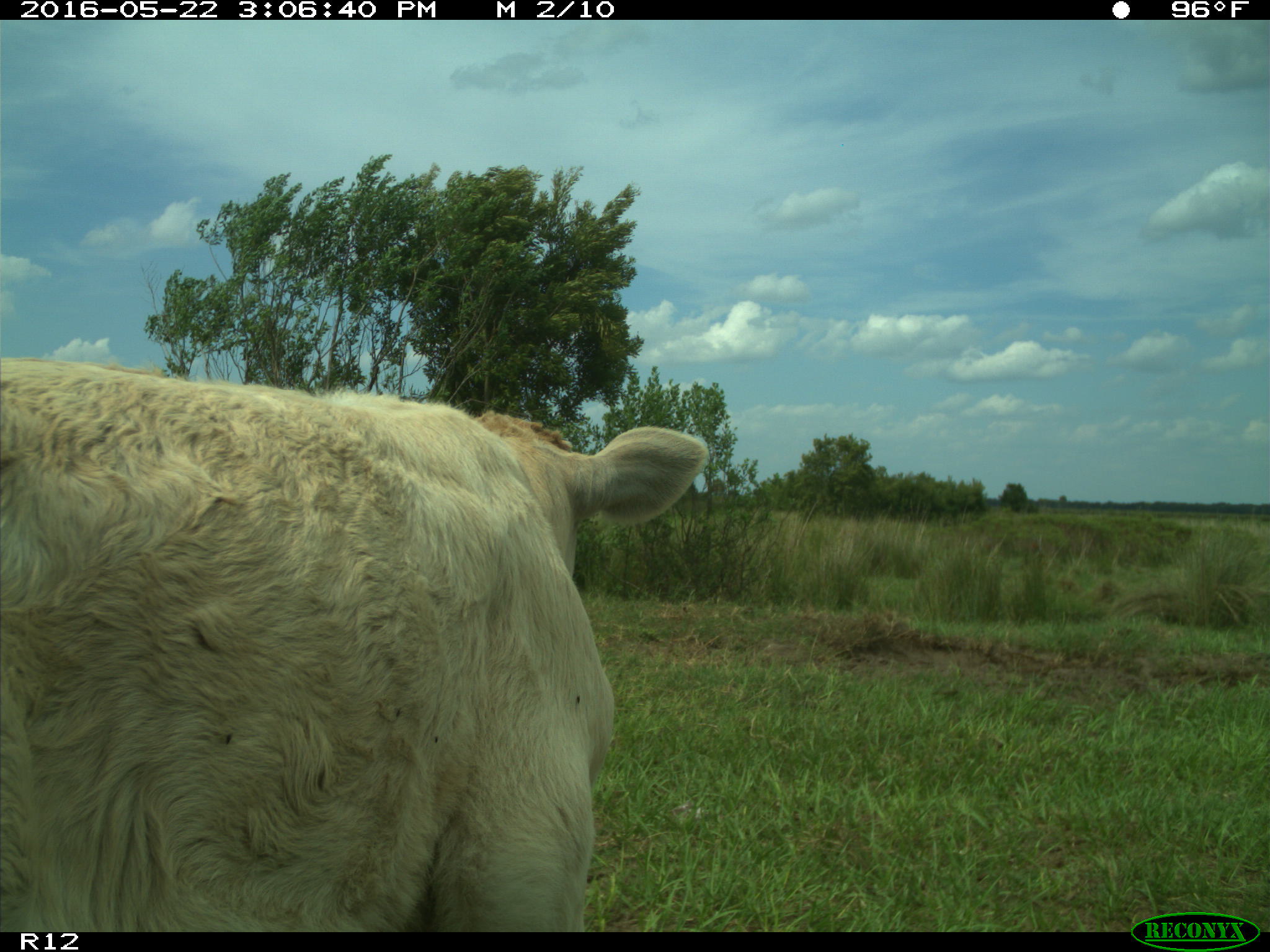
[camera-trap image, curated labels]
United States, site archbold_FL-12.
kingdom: Animalia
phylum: Chordata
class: Mammalia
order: Artiodactyla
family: Bovidae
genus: Bos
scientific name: Bos taurus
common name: domestic cow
Bos taurus (domestic cow).